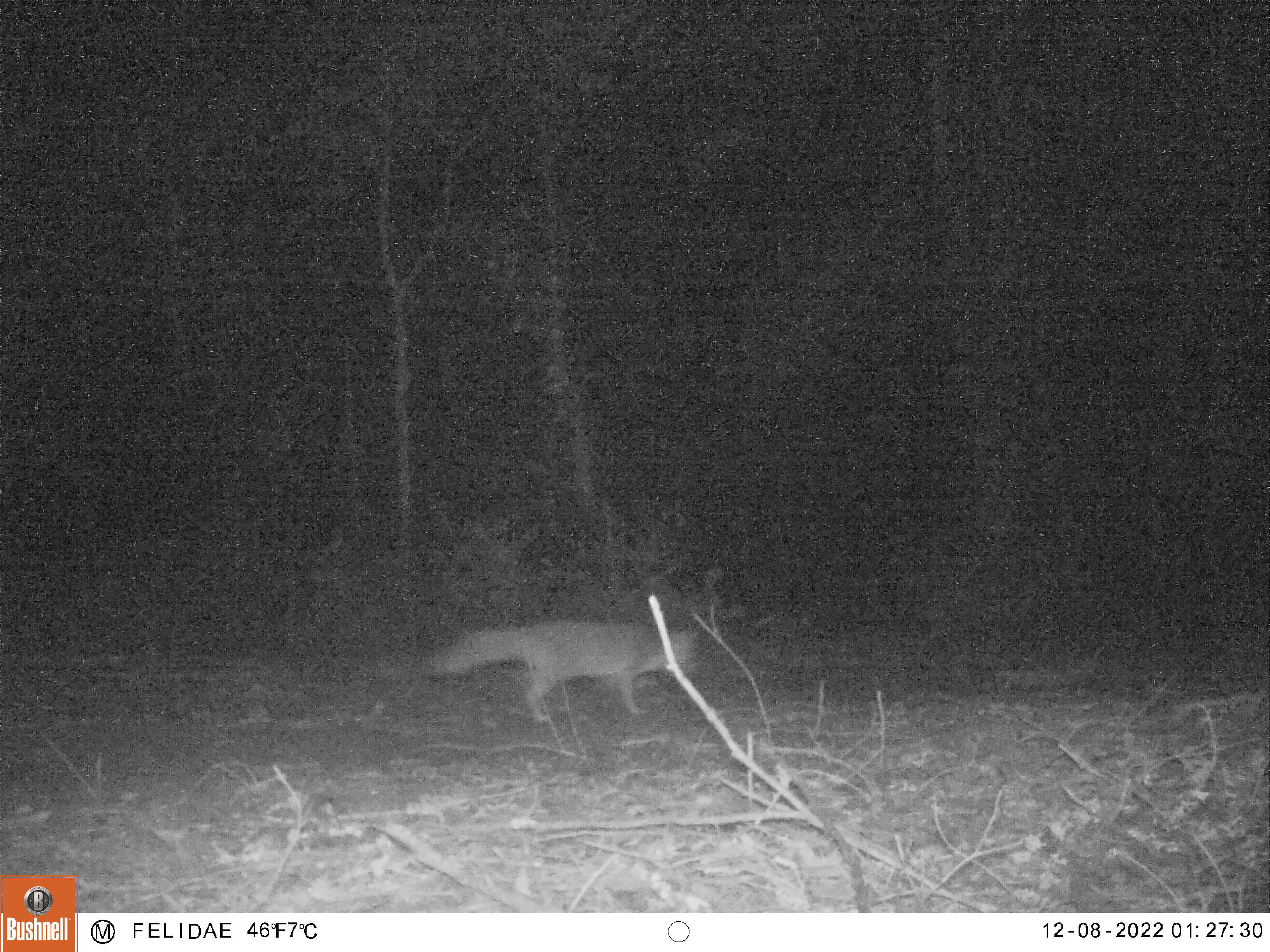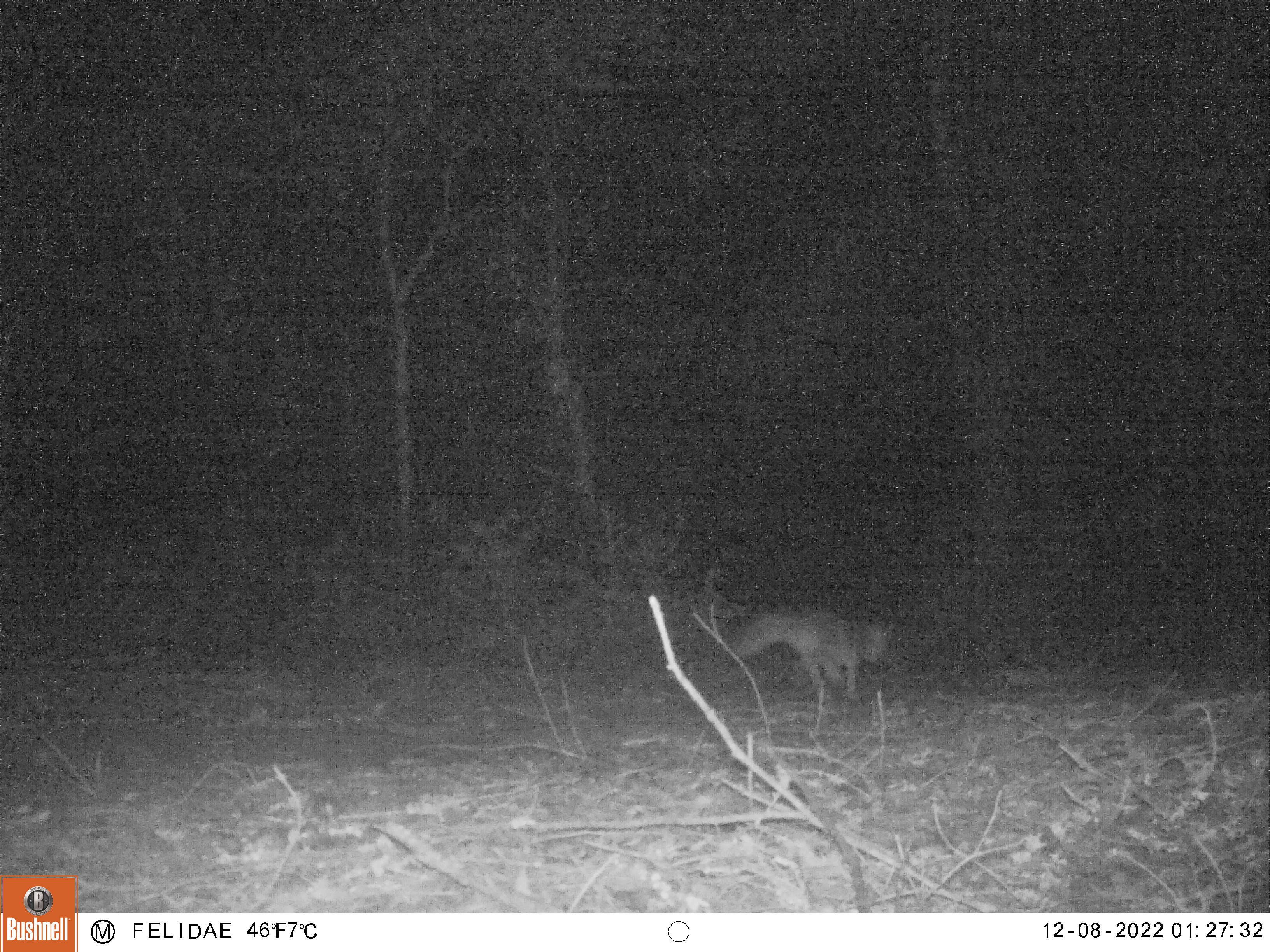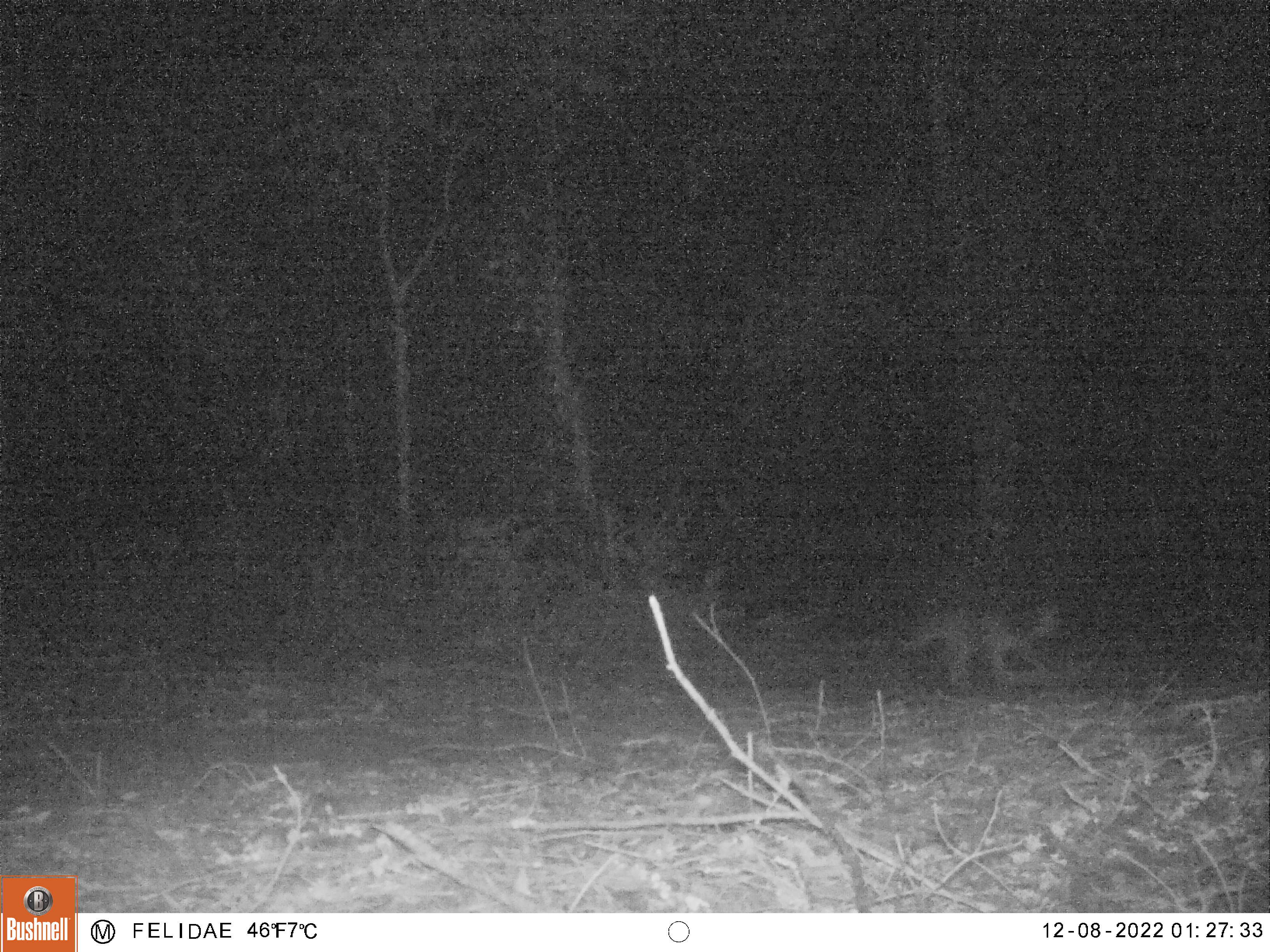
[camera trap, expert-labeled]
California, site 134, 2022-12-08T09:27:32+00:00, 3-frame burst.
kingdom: Animalia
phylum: Chordata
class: Mammalia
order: Carnivora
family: Canidae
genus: Urocyon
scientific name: Urocyon cinereoargenteus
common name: gray fox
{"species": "gray fox (Urocyon cinereoargenteus)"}